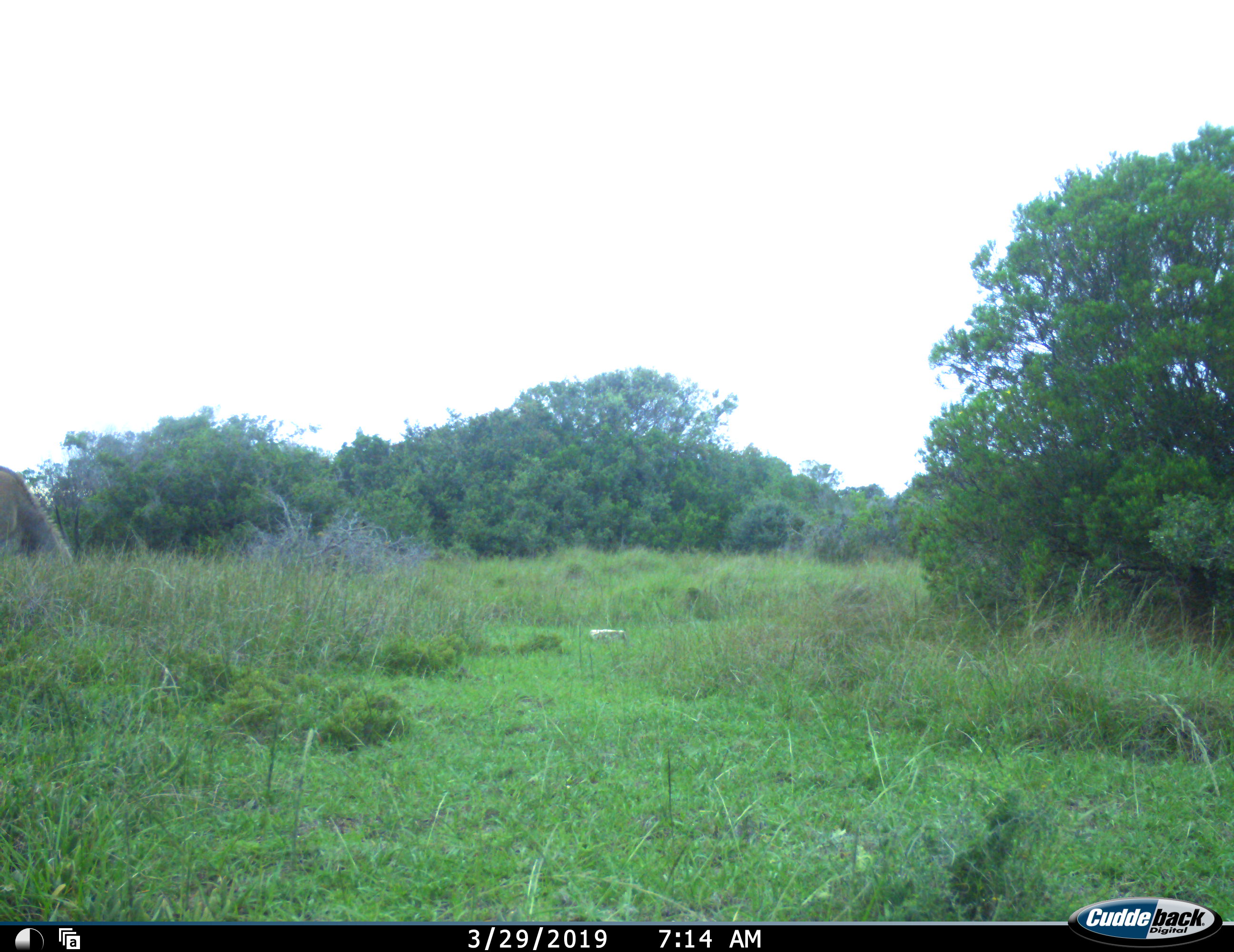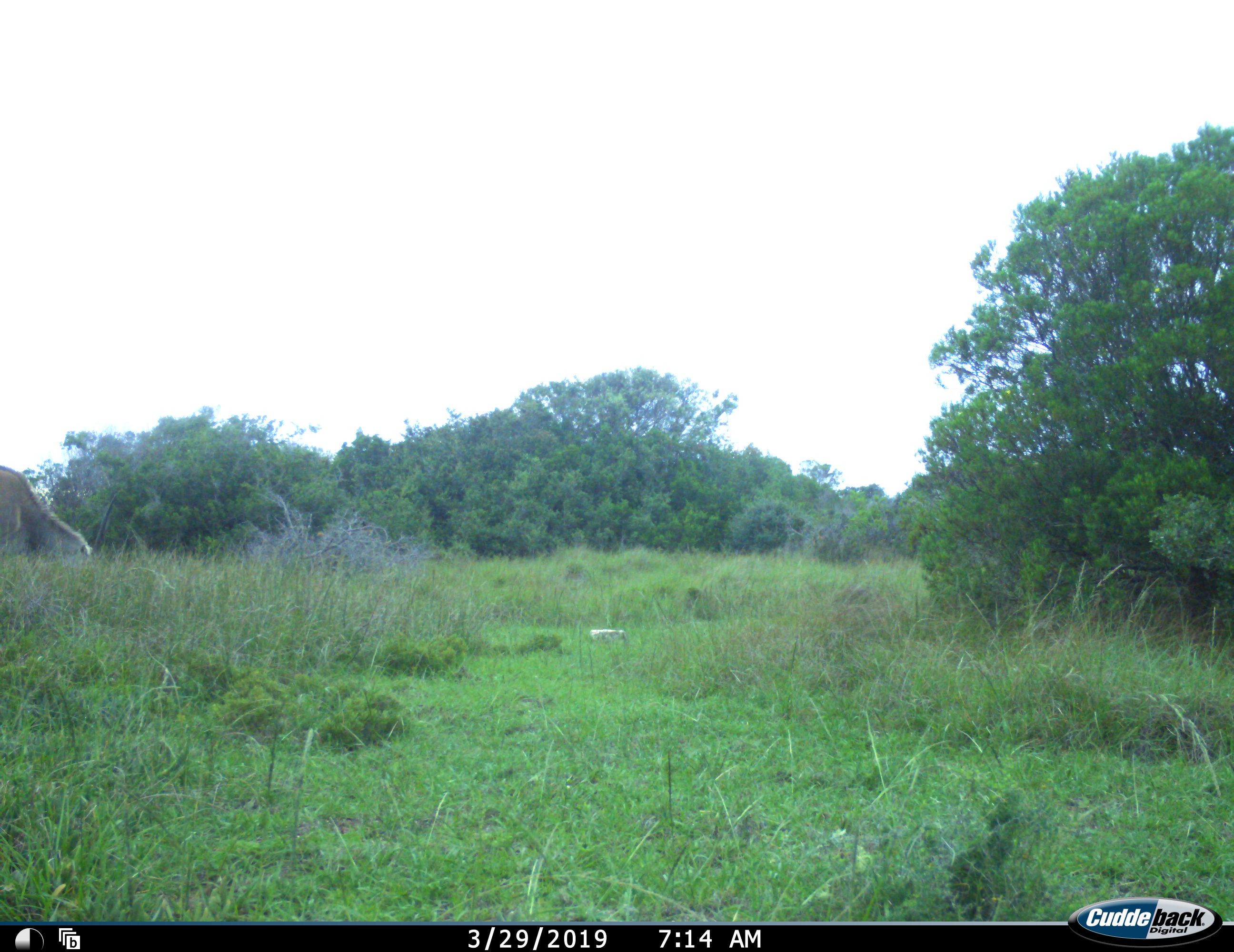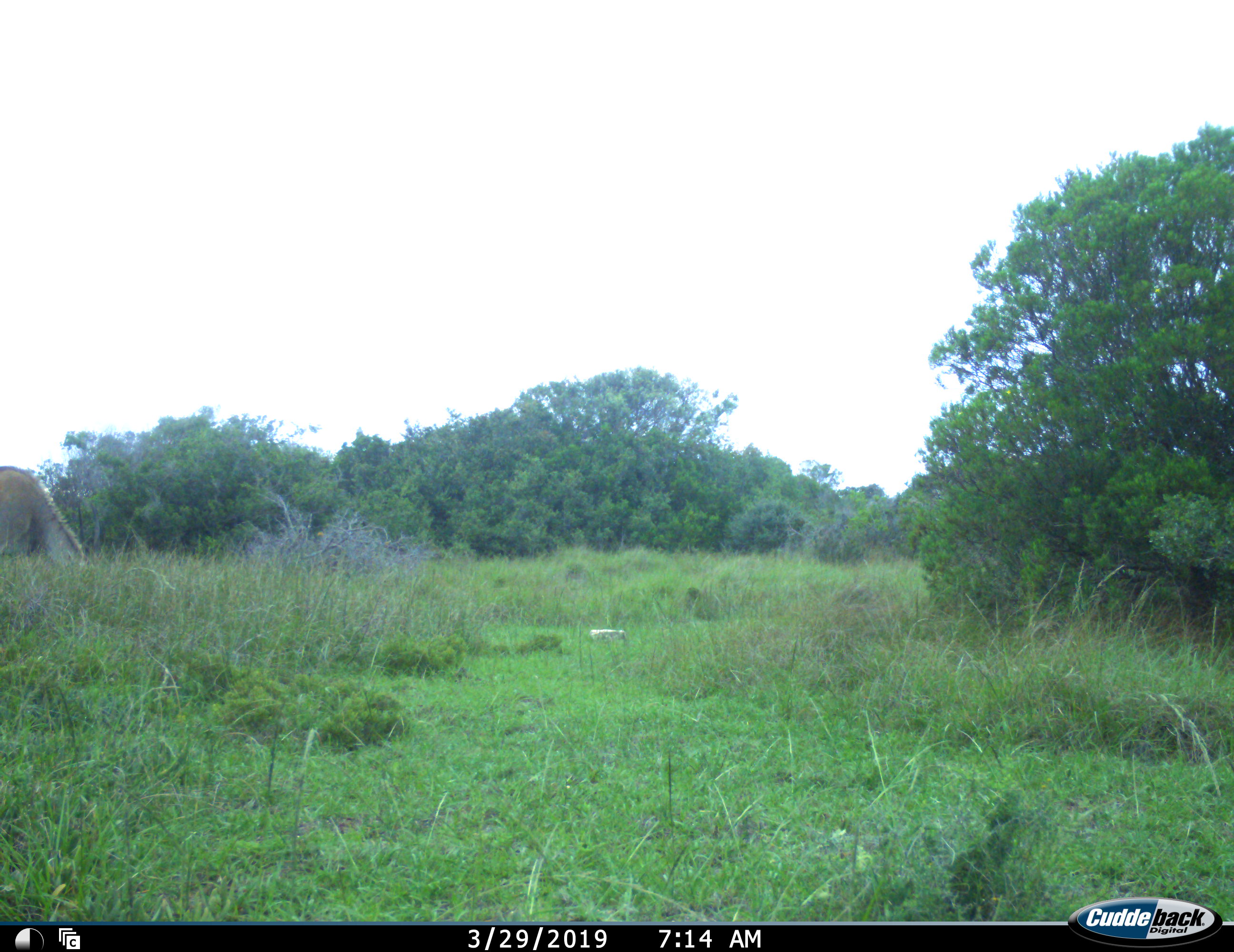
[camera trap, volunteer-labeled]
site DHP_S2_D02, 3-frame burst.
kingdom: Animalia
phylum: Chordata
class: Mammalia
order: Artiodactyla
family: Bovidae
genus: Tragelaphus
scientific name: Tragelaphus oryx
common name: eland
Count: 1.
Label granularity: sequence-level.